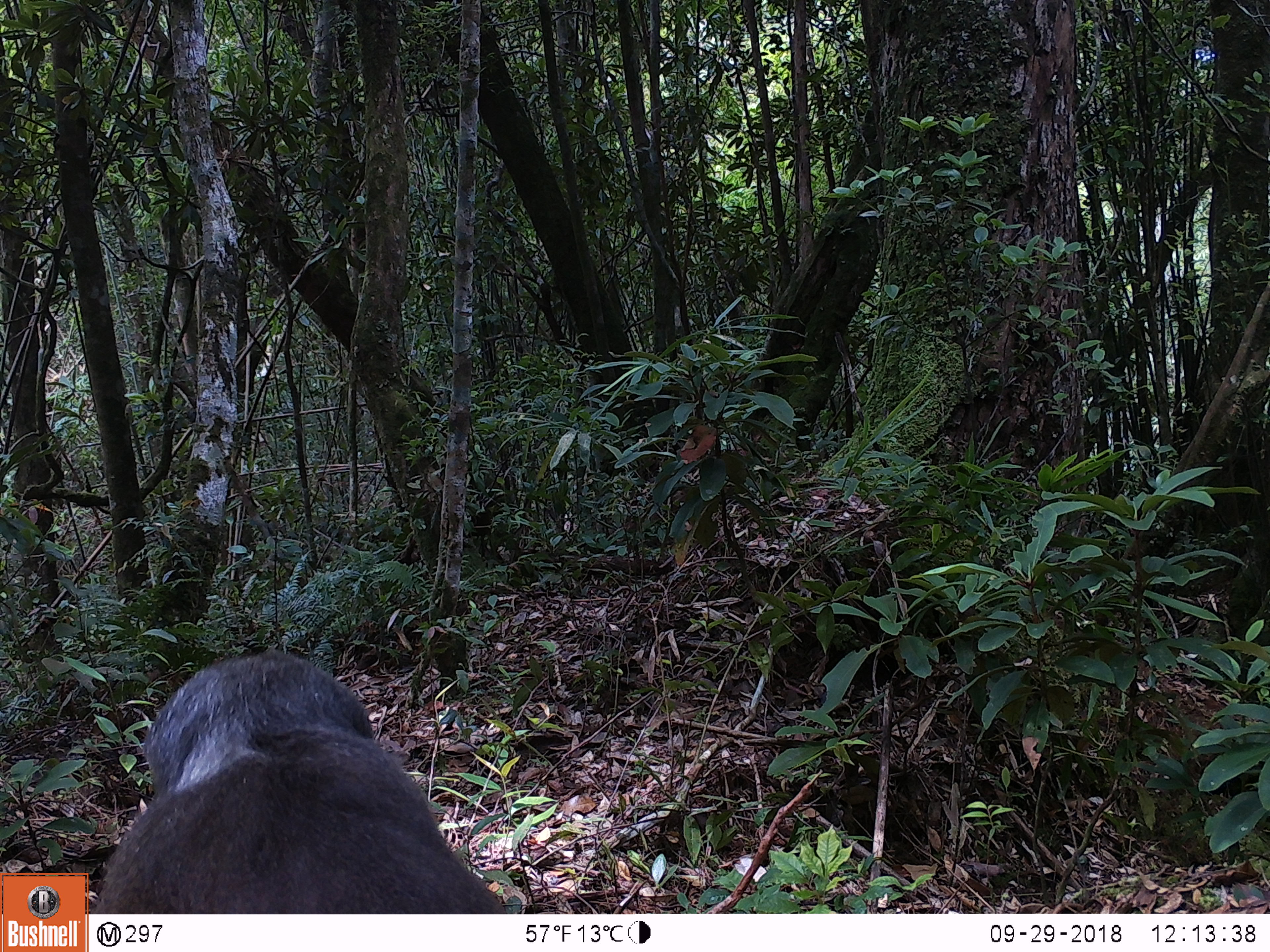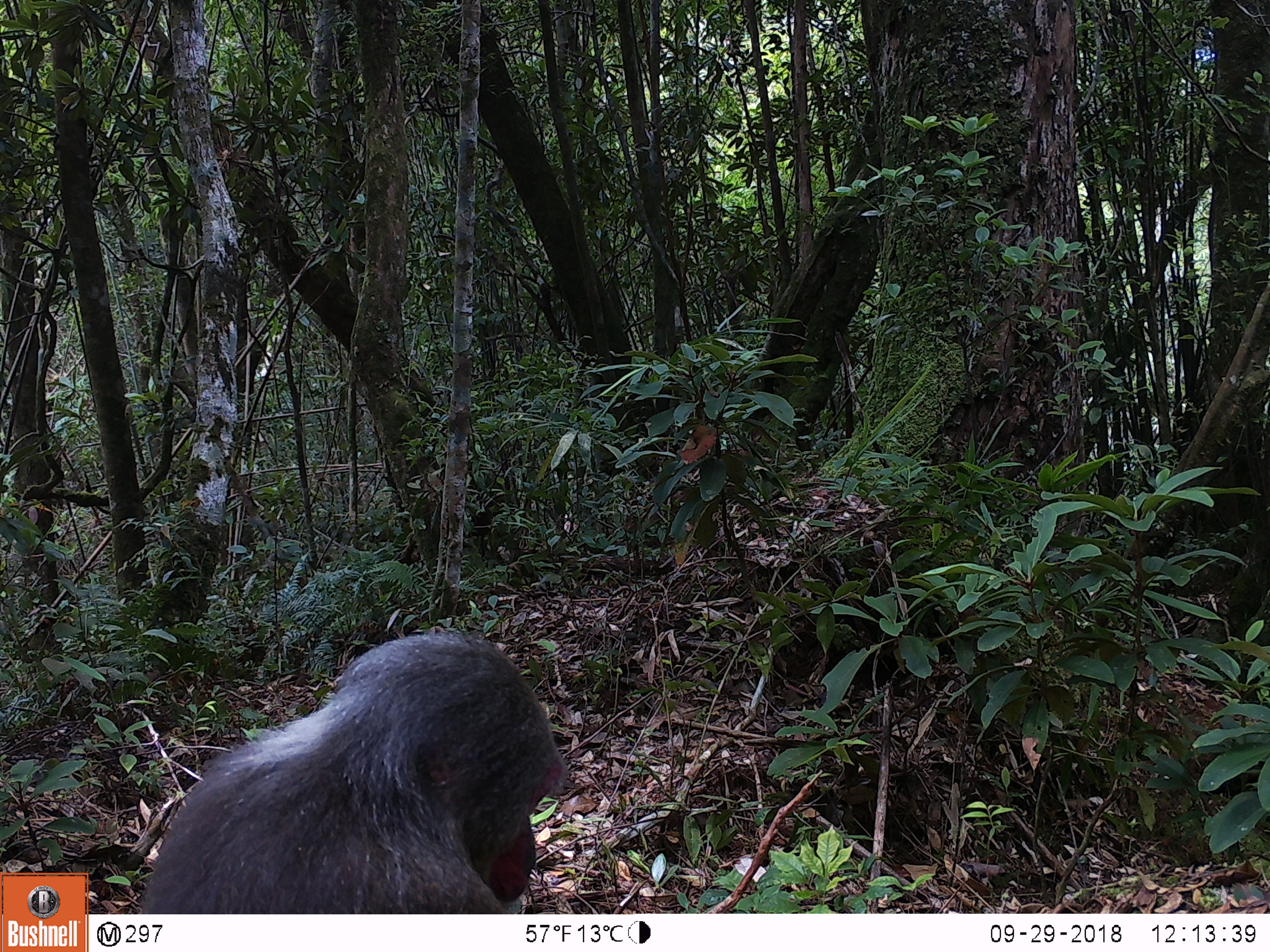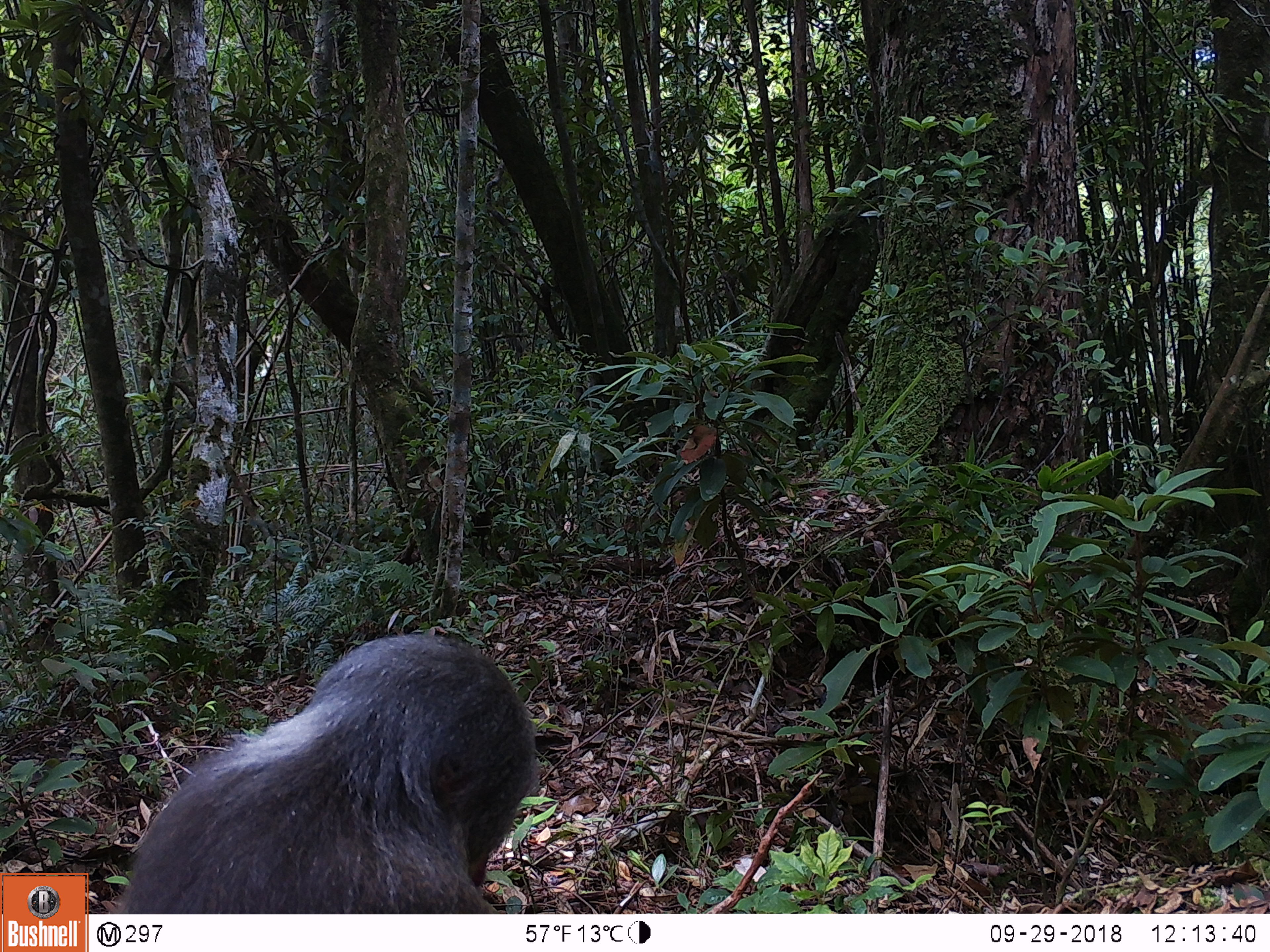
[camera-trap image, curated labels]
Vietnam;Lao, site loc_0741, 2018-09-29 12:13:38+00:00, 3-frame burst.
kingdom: Animalia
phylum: Chordata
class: Mammalia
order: Primates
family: Cercopithecidae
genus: Macaca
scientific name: Macaca arctoides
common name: stump-tailed macaque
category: stump tailed macaque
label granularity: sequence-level